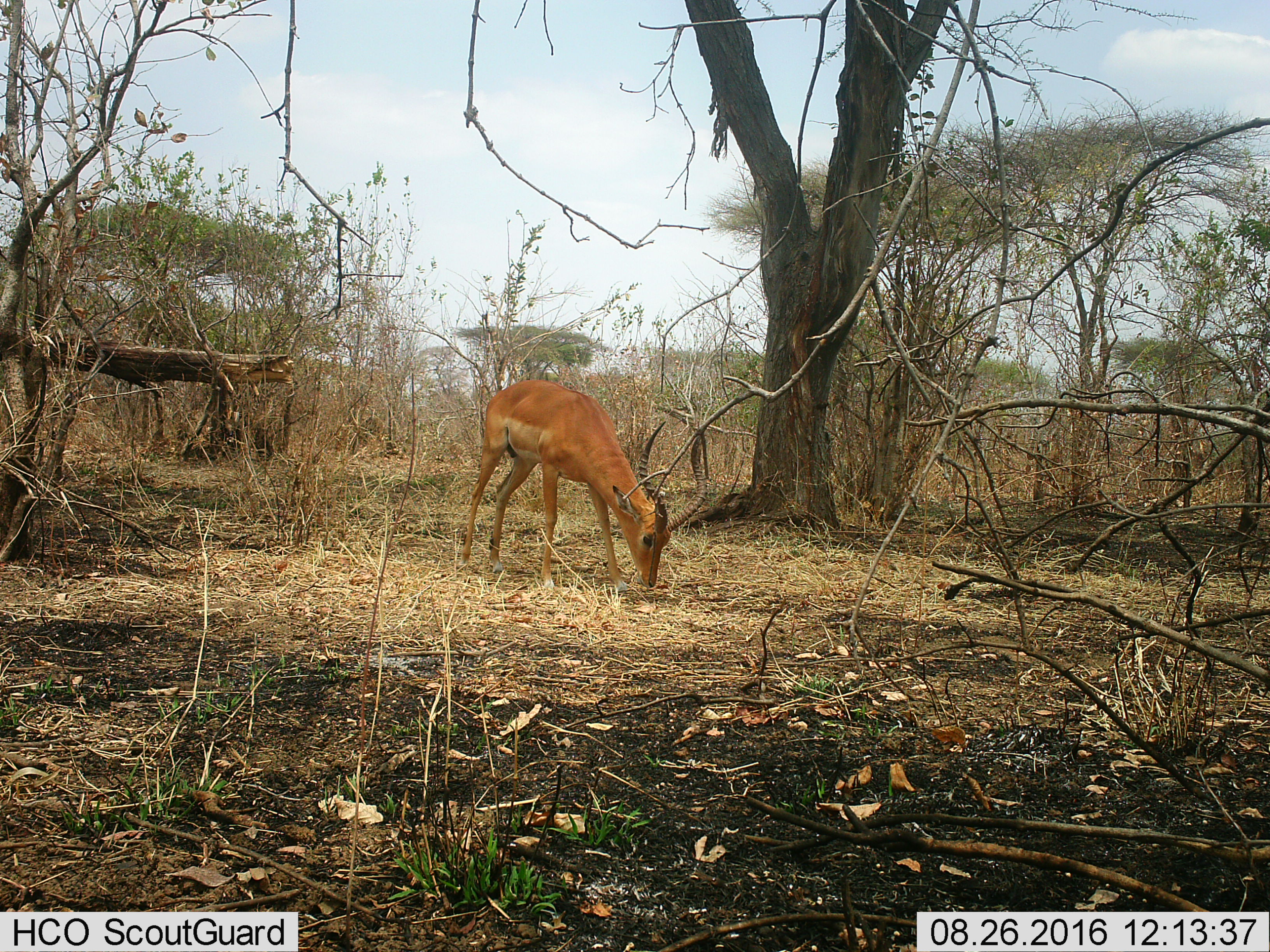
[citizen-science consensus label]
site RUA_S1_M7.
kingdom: Animalia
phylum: Chordata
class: Mammalia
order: Artiodactyla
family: Bovidae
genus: Aepyceros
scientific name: Aepyceros melampus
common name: impala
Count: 1.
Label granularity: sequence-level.